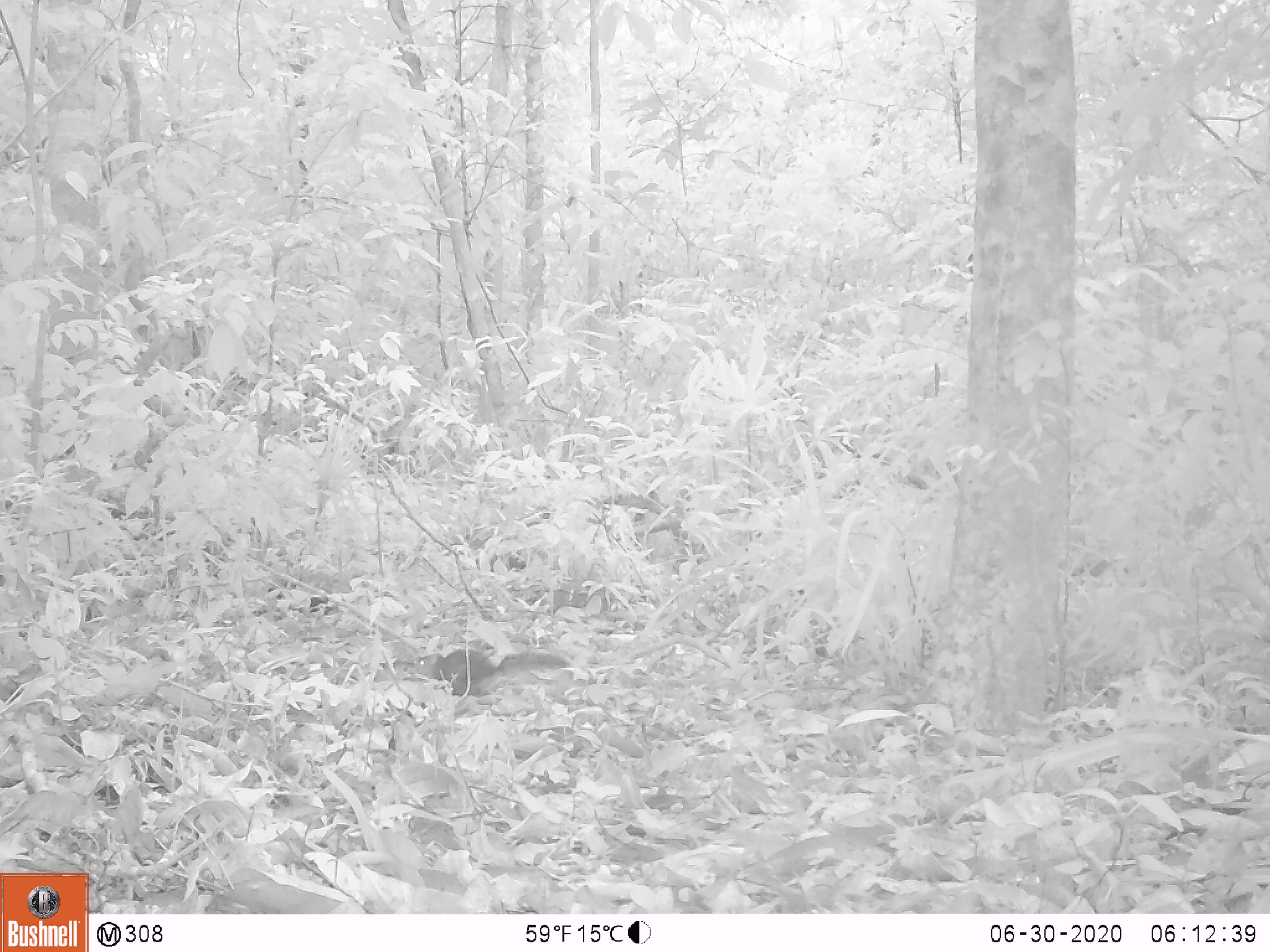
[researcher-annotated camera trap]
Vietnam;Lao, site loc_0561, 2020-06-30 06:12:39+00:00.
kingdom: Animalia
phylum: Chordata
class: Mammalia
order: Rodentia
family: Sciuridae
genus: Sciurus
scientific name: Sciurus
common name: squirrel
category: unidentified squirrel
Unidentified squirrel (squirrel) (Sciurus). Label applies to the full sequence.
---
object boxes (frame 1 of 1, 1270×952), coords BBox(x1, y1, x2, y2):
unidentified squirrel: BBox(411, 647, 572, 699)